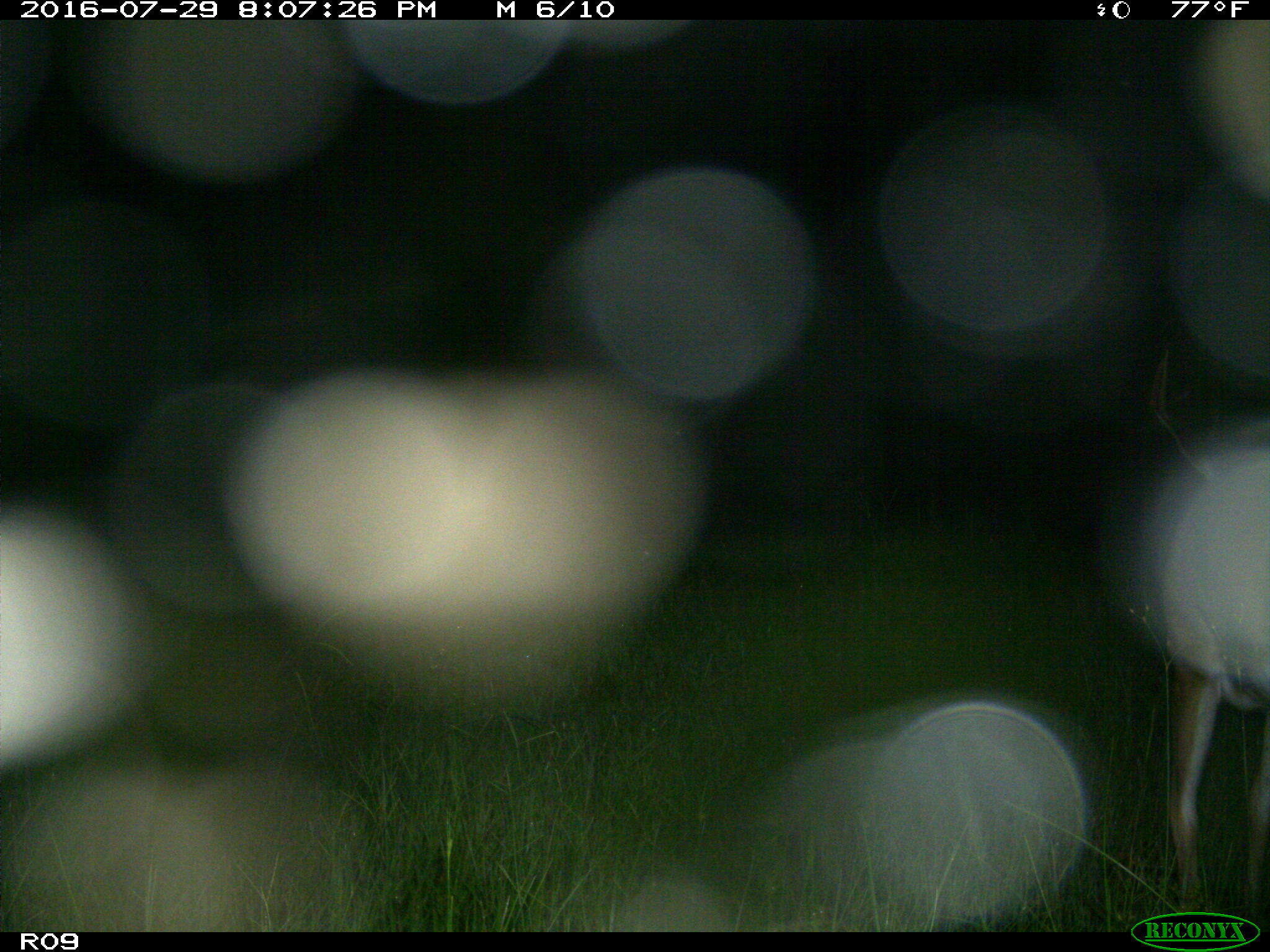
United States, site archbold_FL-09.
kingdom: Animalia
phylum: Chordata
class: Mammalia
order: Artiodactyla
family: Cervidae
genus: Odocoileus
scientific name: Odocoileus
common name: deer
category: unidentified deer